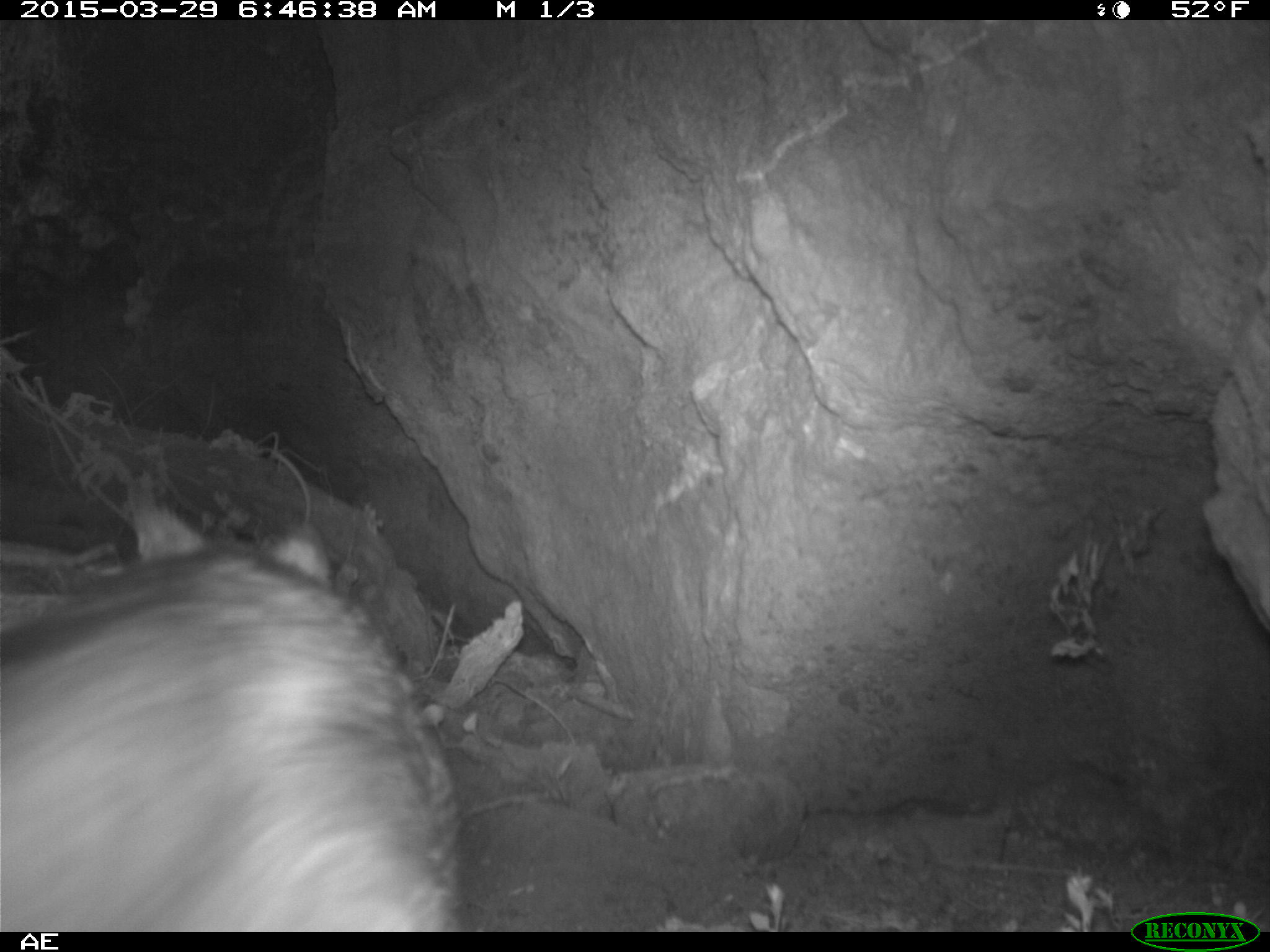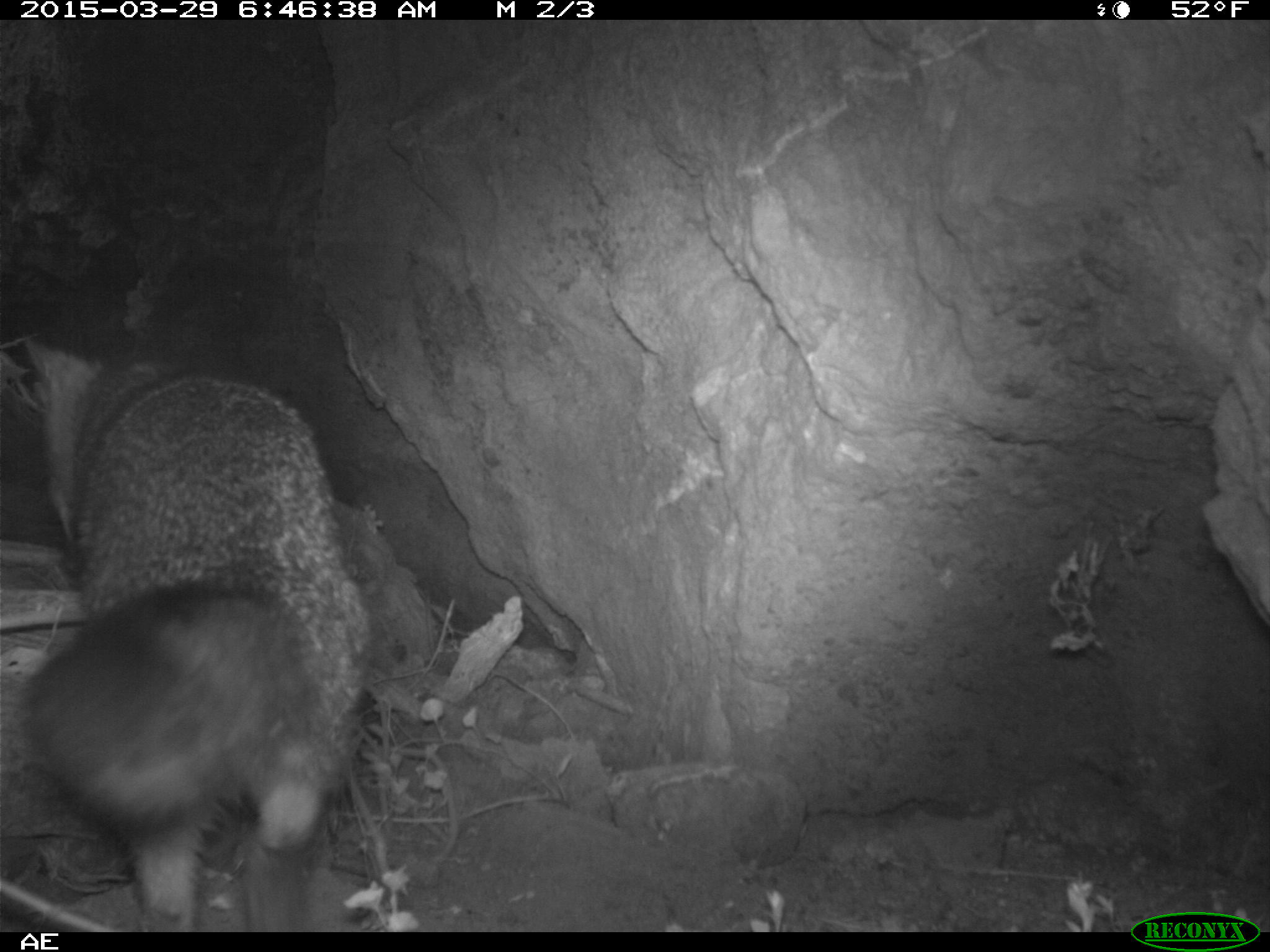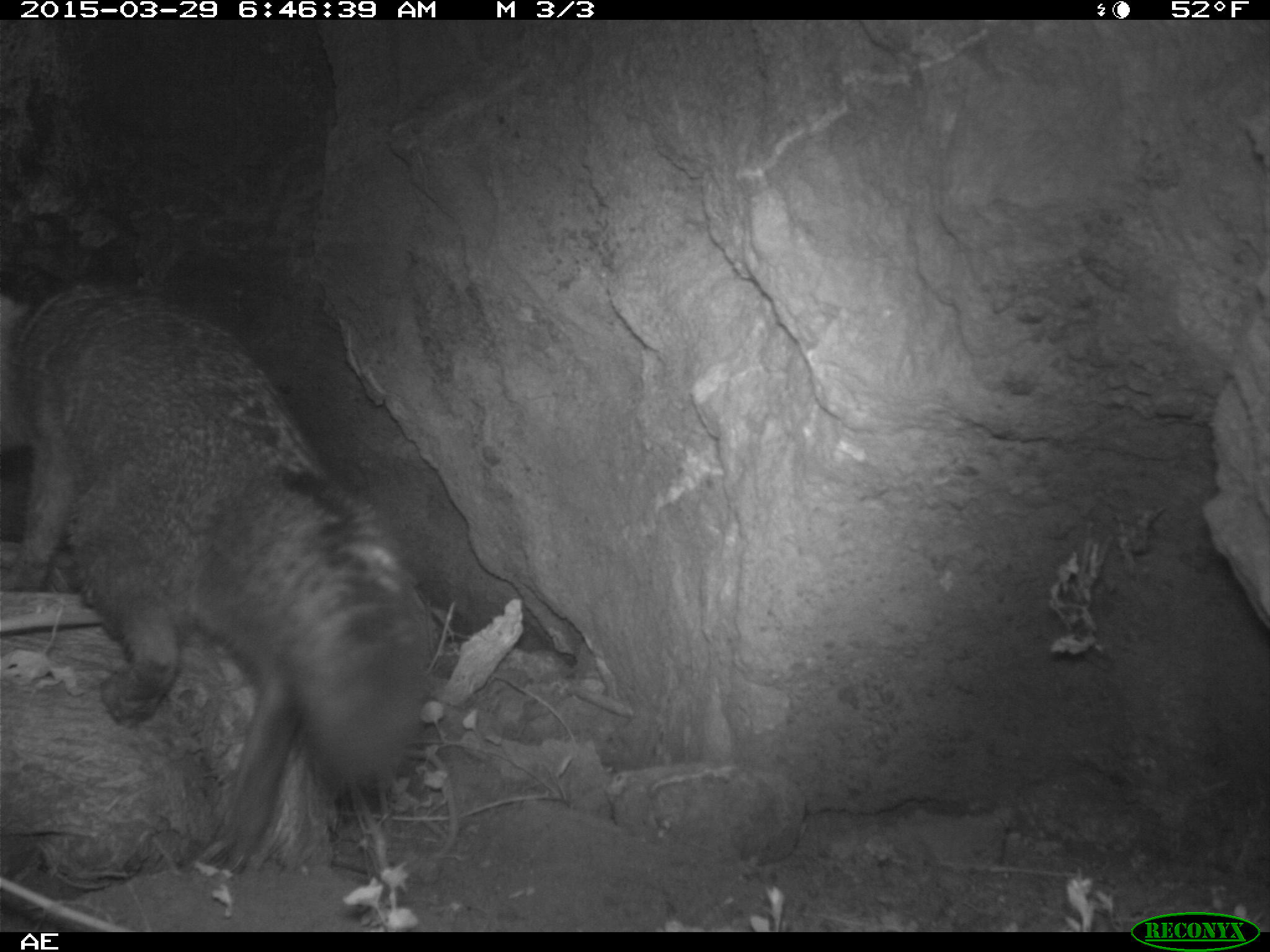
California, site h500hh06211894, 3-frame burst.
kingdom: Animalia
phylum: Chordata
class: Mammalia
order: Carnivora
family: Canidae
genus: Urocyon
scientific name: Urocyon littoralis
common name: island fox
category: fox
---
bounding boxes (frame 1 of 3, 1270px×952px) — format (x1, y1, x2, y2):
fox: (0, 478, 464, 932)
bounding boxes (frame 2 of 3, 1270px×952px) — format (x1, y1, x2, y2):
fox: (24, 335, 375, 932)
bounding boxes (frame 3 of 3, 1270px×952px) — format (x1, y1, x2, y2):
fox: (0, 260, 434, 875)